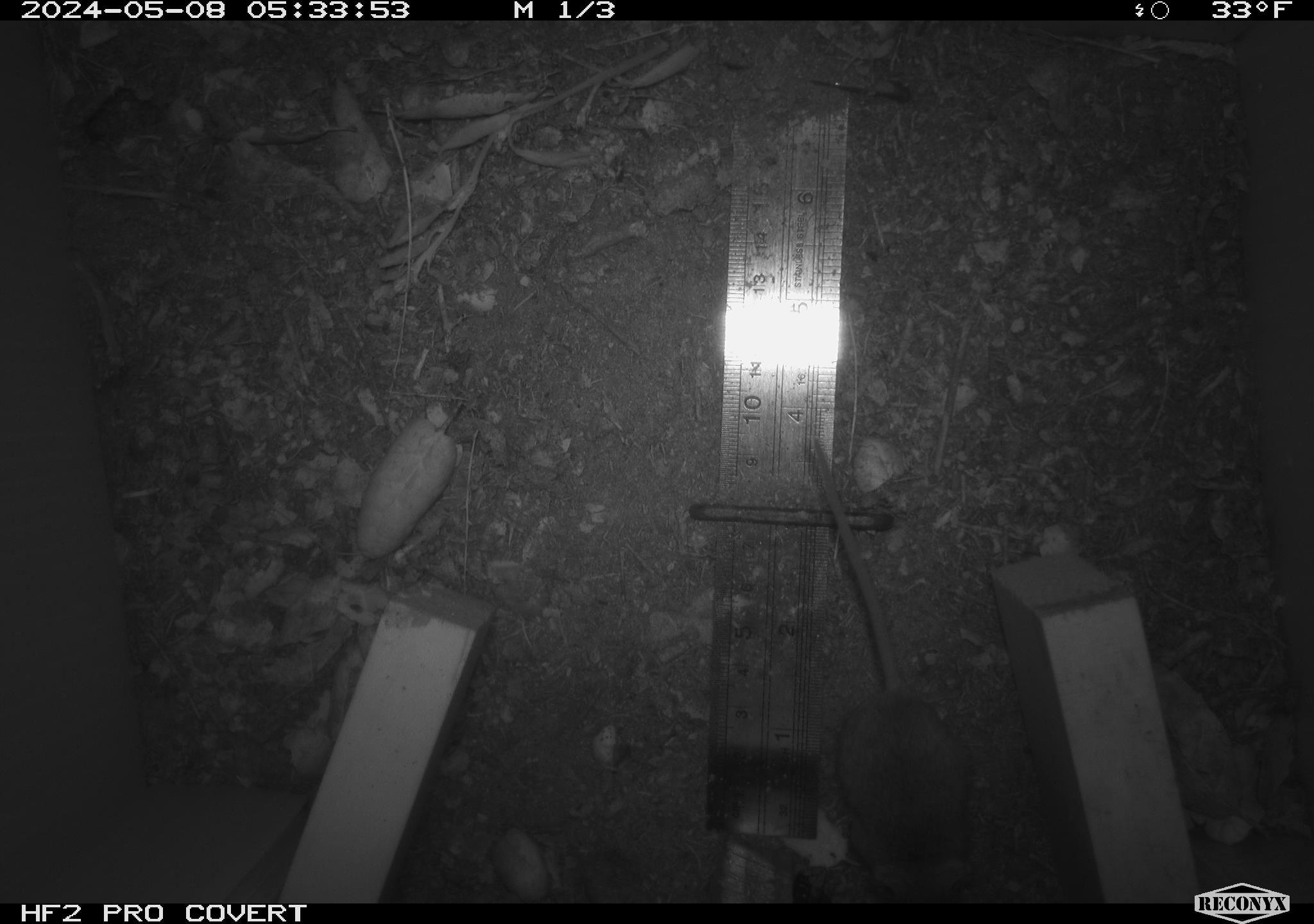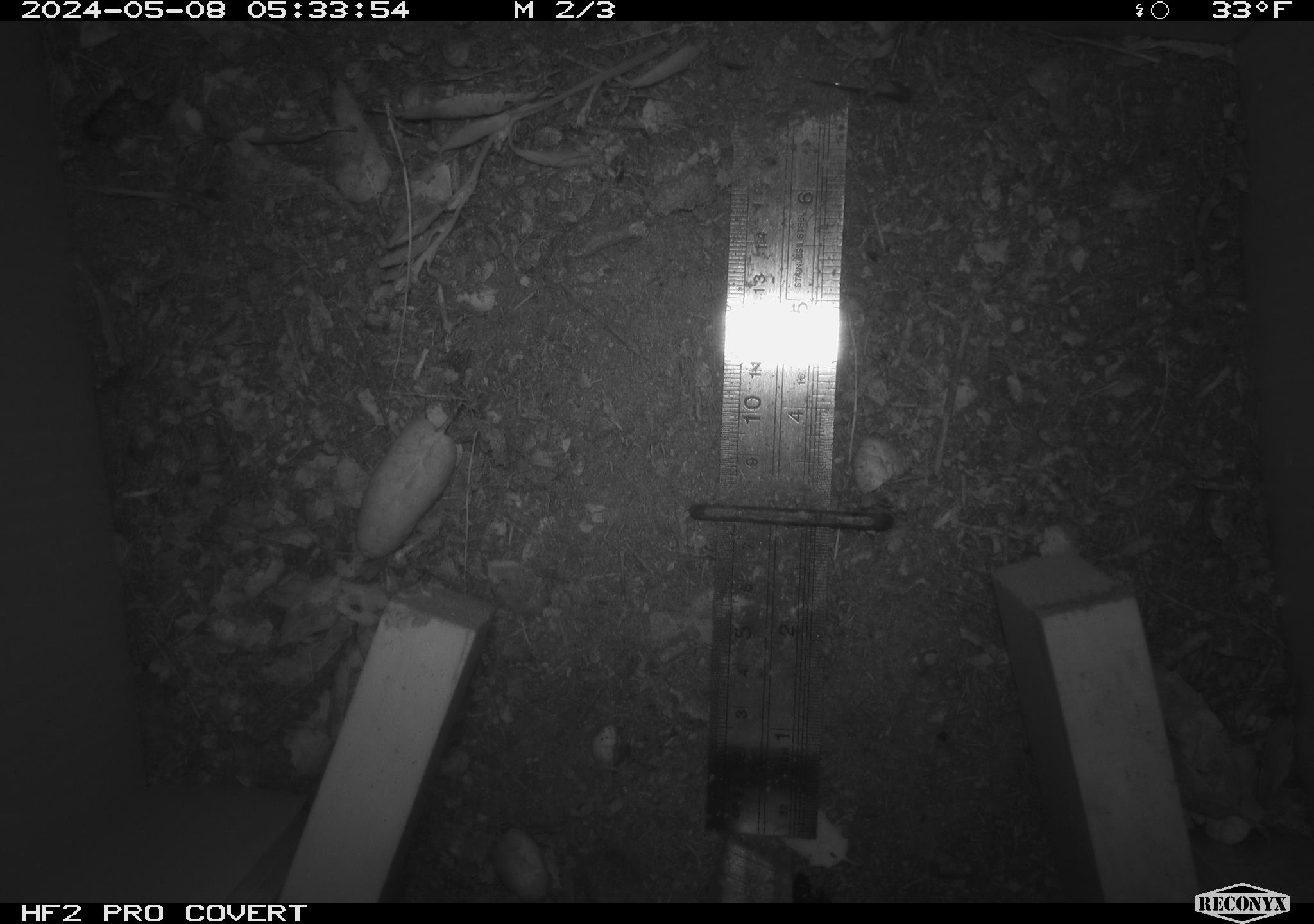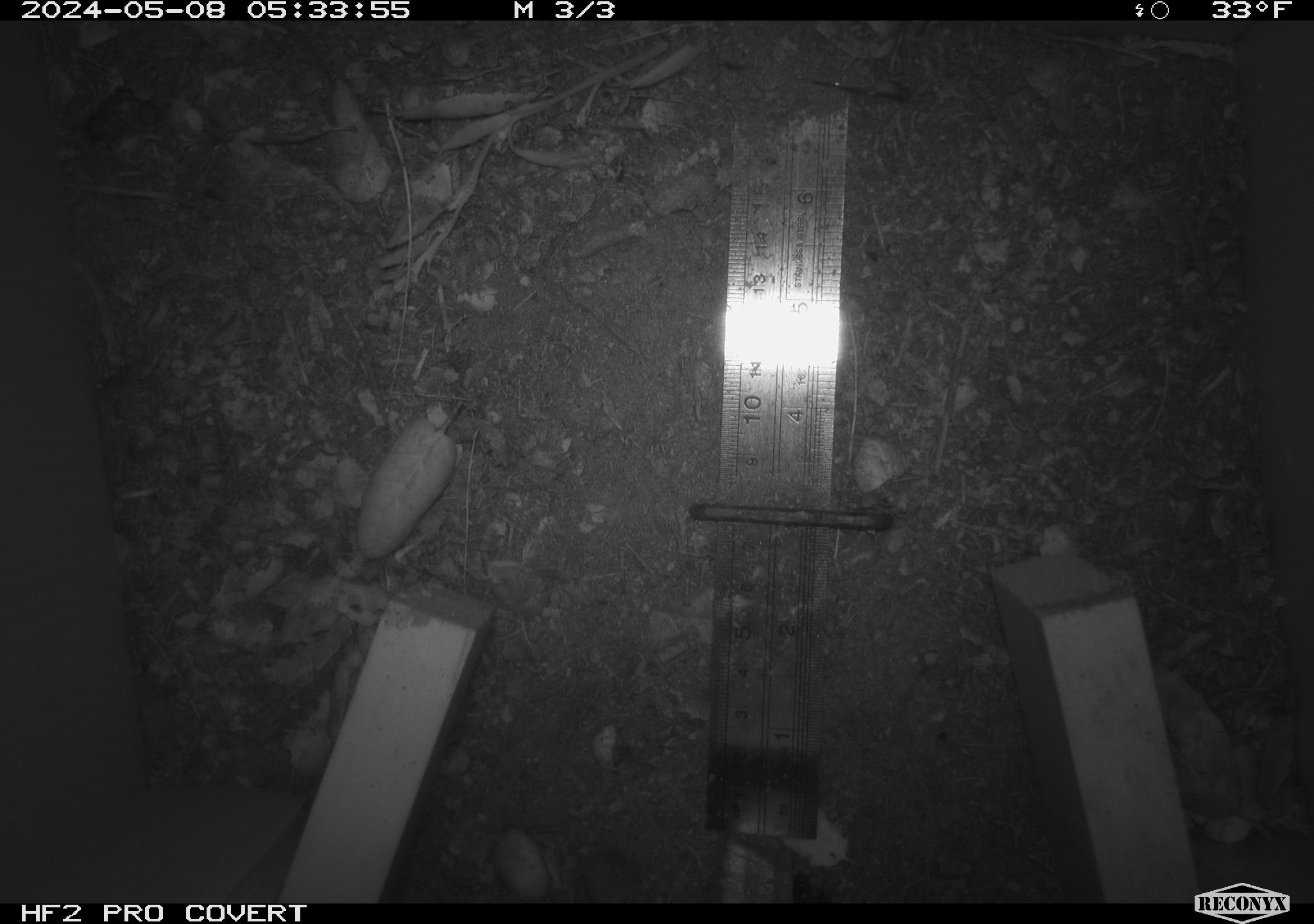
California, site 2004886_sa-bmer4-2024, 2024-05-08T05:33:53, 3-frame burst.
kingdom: Animalia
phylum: Chordata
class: Mammalia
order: Rodentia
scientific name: Rodentia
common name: mouse species